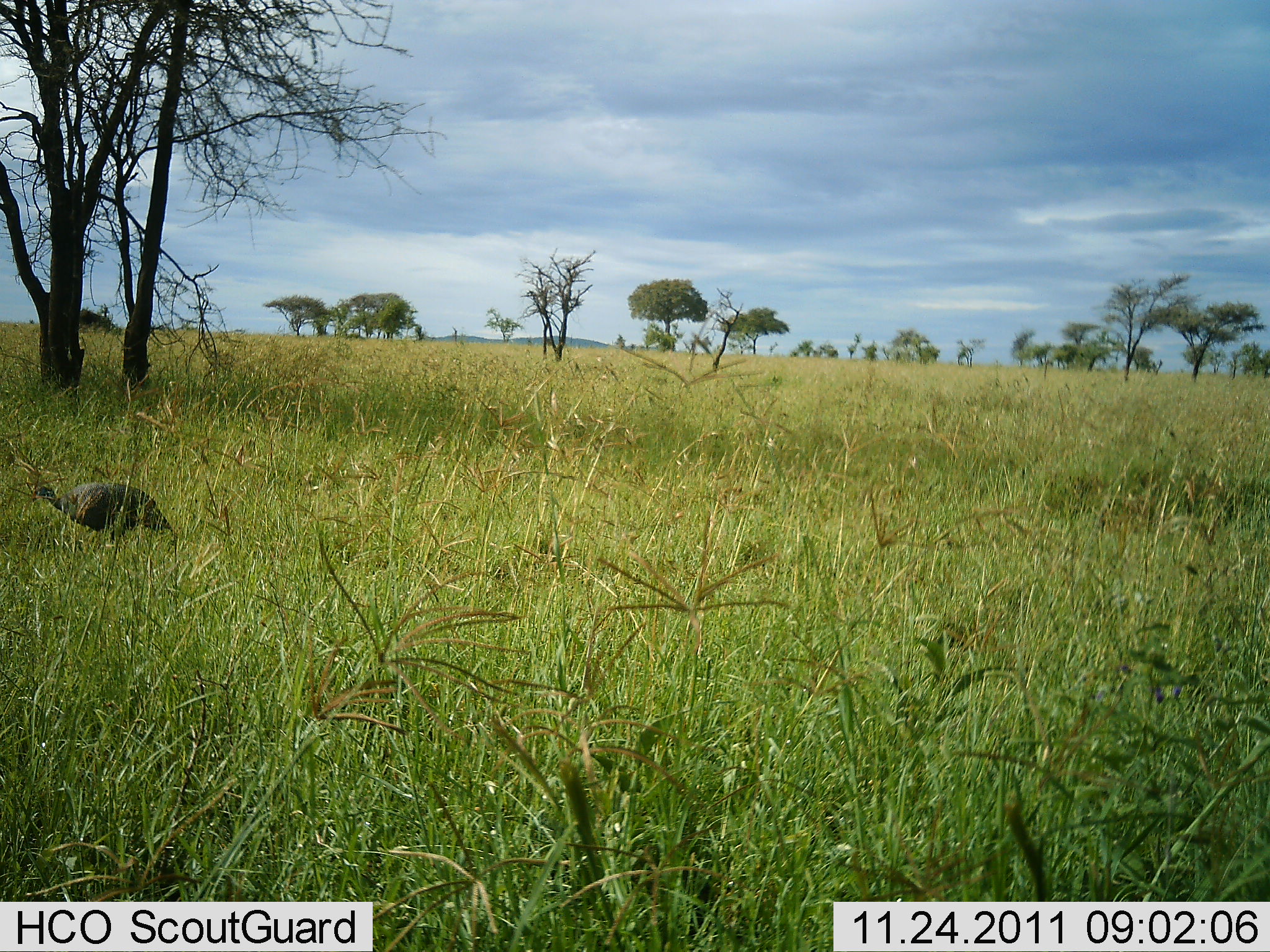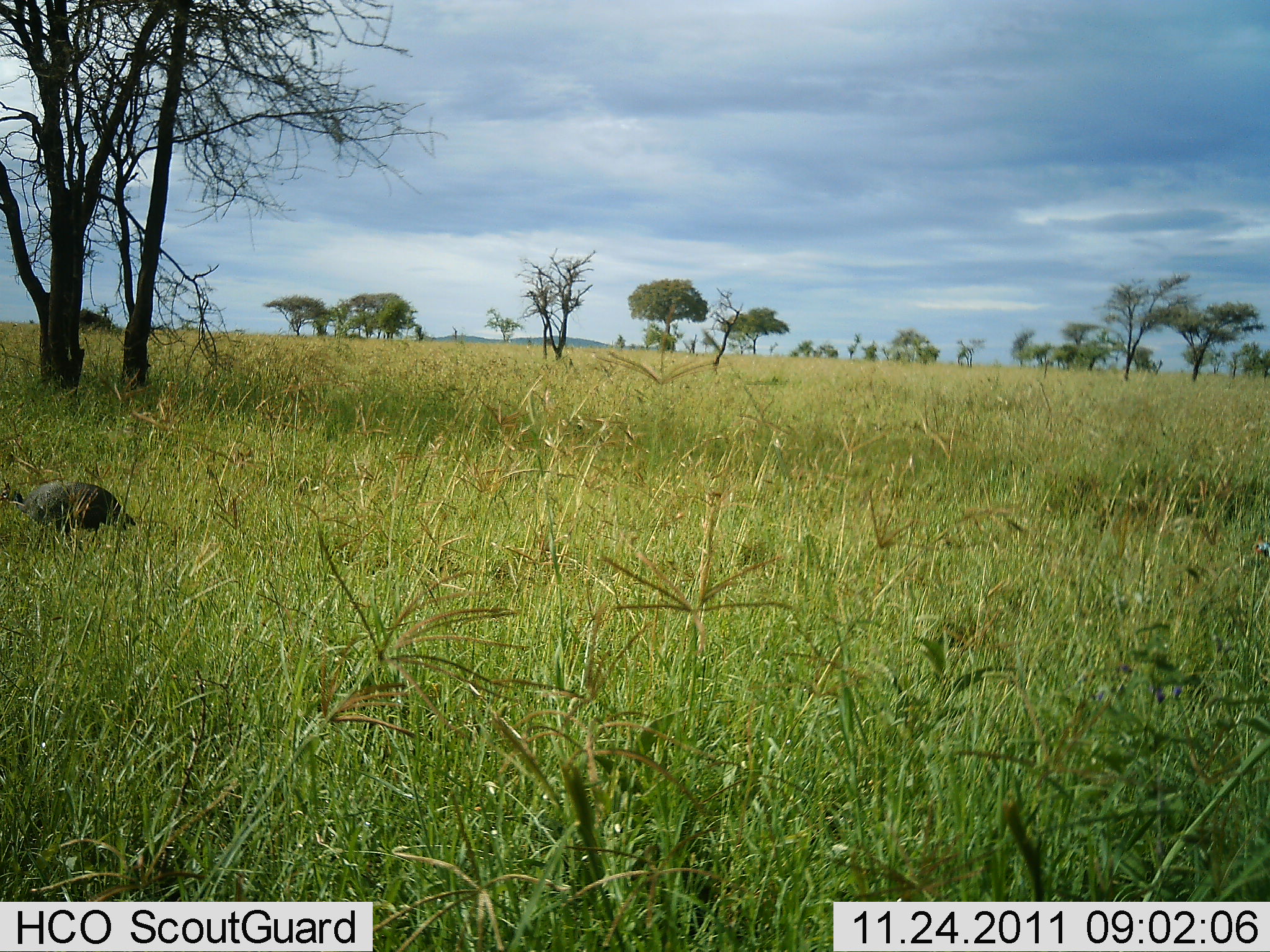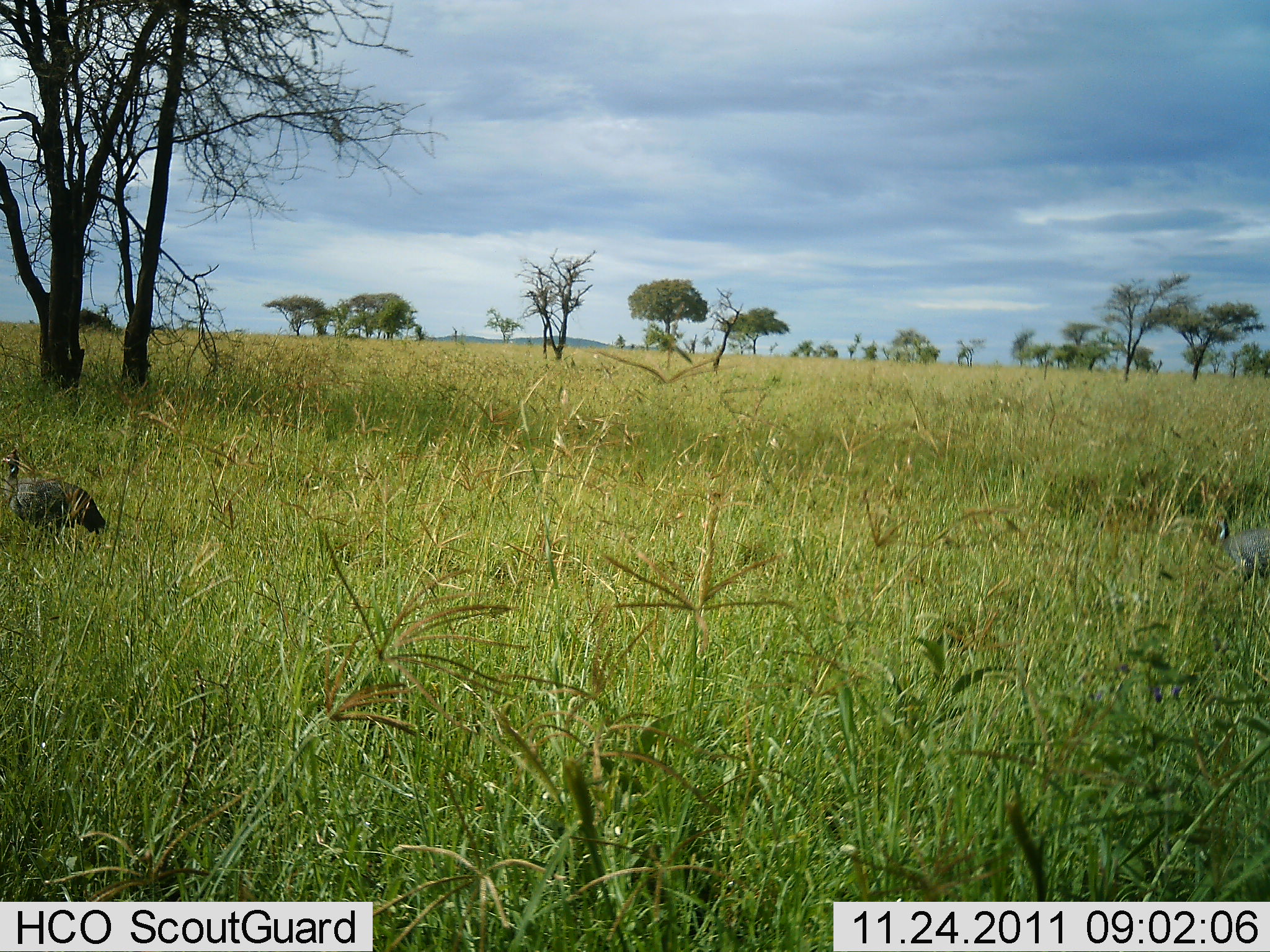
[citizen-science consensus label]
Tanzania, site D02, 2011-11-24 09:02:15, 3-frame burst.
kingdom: Animalia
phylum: Chordata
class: Aves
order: Galliformes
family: Numididae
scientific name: Numididae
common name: guinea fowl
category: guineafowl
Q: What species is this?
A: Guineafowl (guinea fowl) (Numididae).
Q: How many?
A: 2.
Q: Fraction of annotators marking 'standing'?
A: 7%.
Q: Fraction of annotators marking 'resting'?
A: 0%.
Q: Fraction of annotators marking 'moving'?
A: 93%.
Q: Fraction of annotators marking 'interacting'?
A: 0%.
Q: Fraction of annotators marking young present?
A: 0%.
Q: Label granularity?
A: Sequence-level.